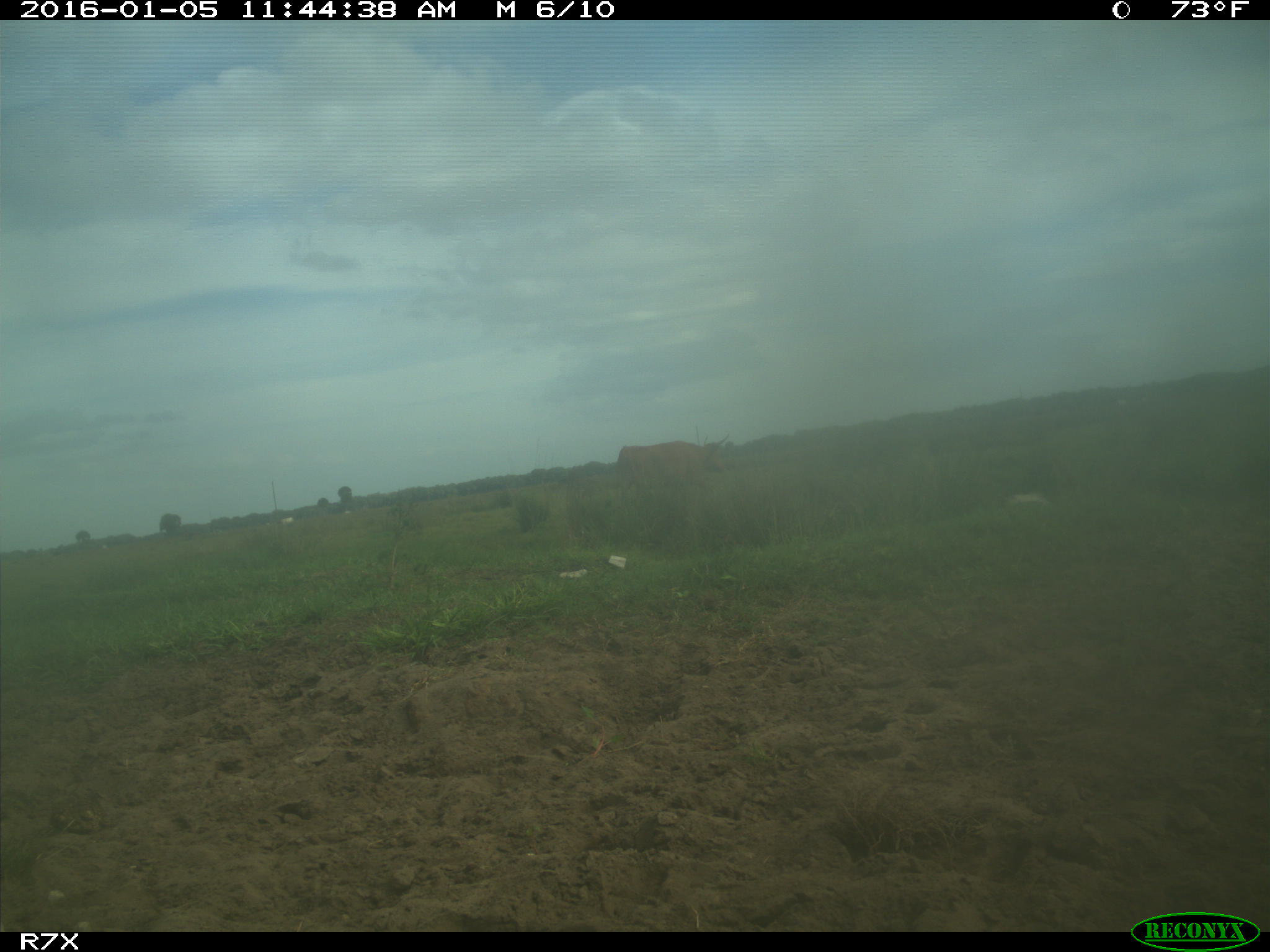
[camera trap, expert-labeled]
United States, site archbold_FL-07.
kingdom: Animalia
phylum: Chordata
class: Mammalia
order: Artiodactyla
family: Bovidae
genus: Bos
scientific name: Bos taurus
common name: domestic cow